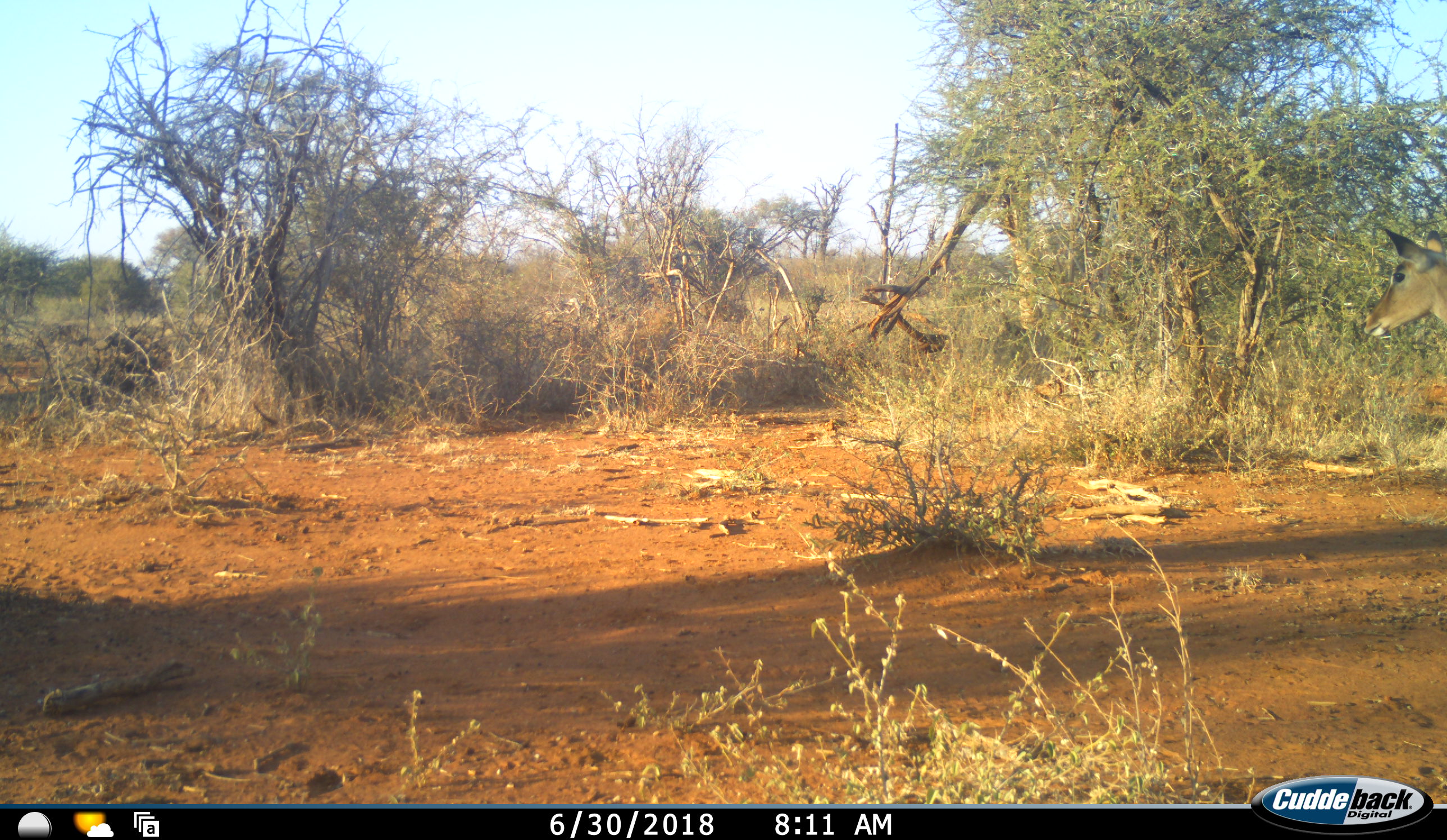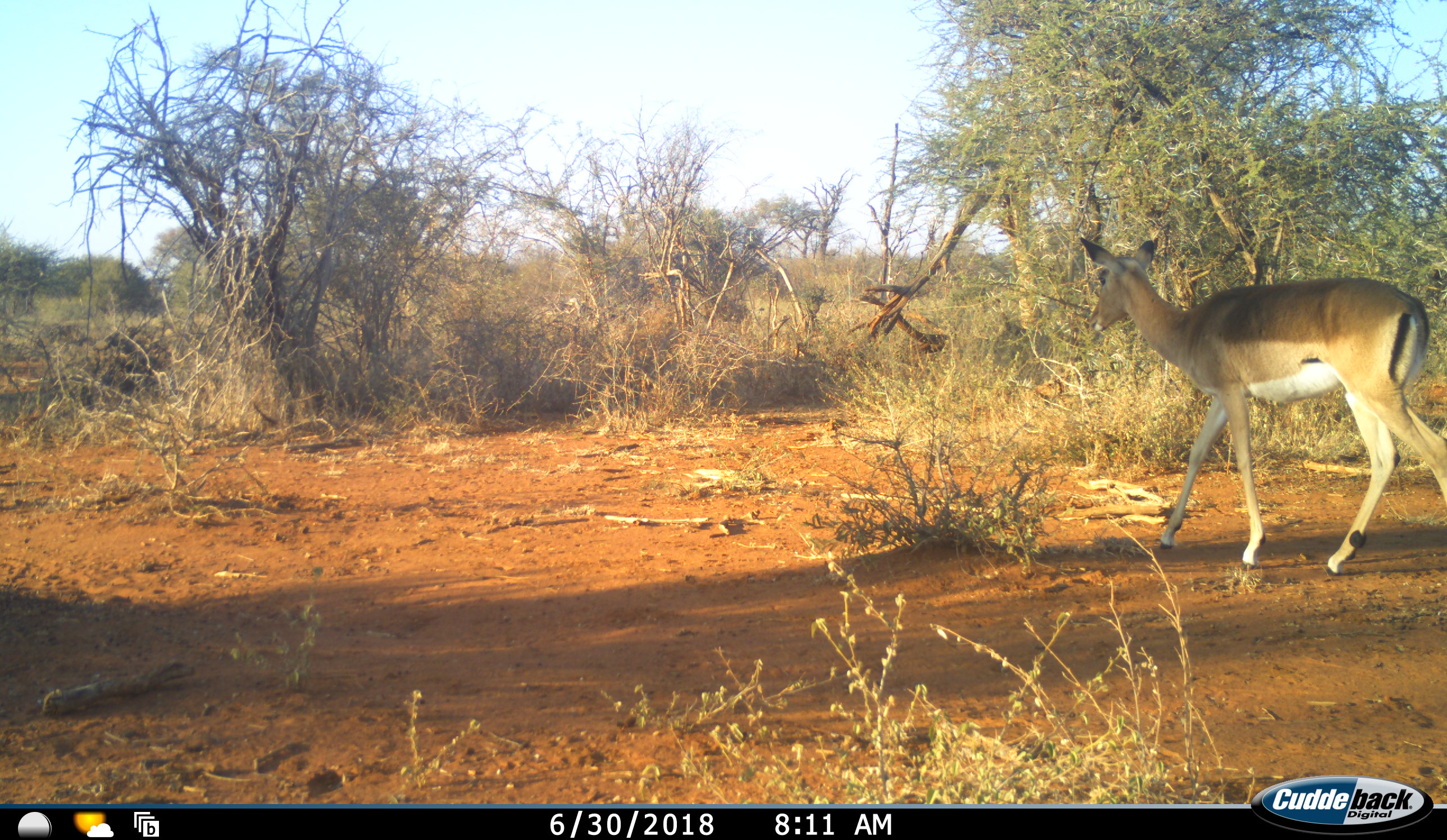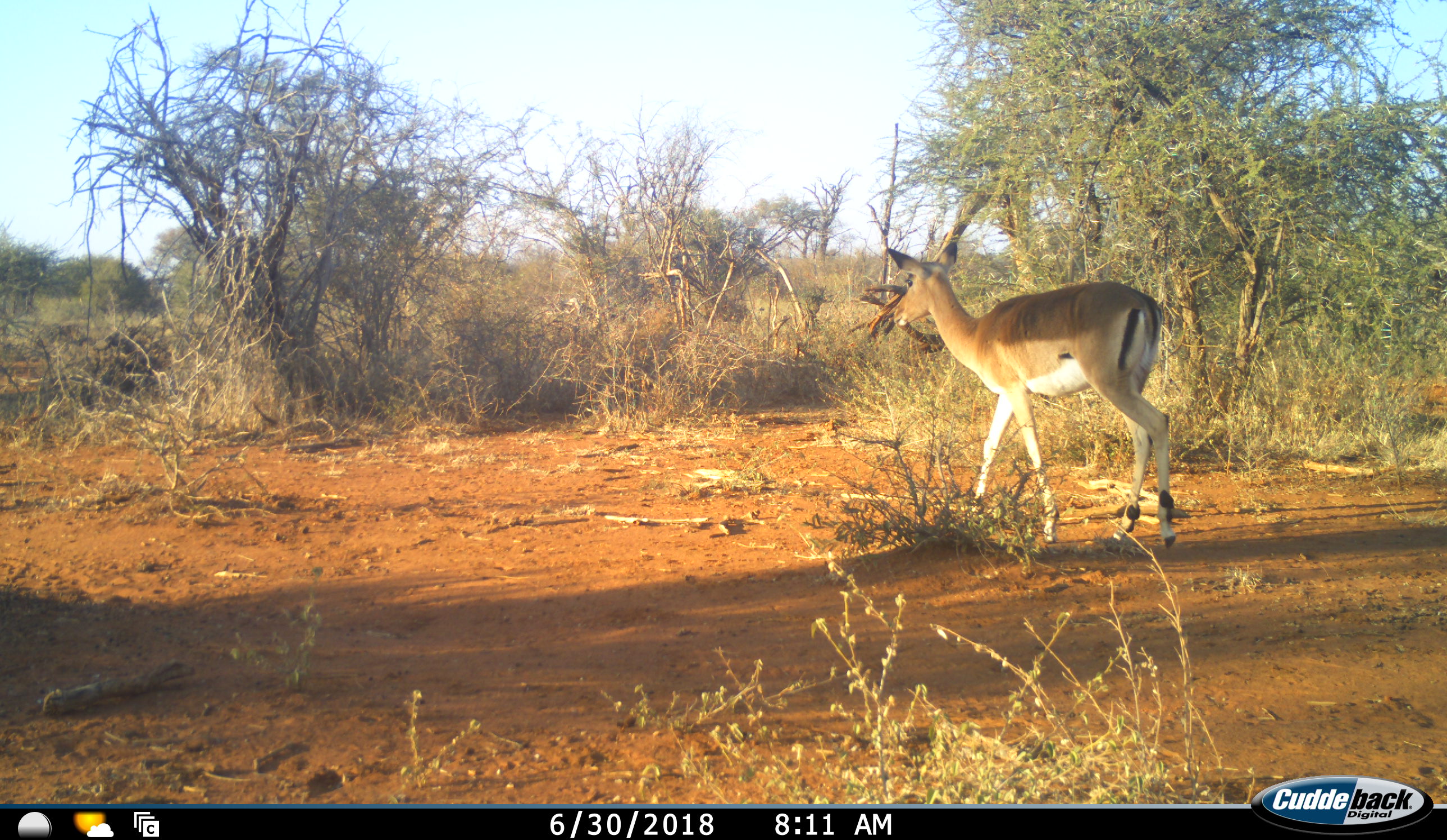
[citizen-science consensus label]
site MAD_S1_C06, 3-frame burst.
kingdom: Animalia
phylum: Chordata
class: Mammalia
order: Artiodactyla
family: Bovidae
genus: Aepyceros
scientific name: Aepyceros melampus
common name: impala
Impala (Aepyceros melampus), count 1. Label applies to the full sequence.